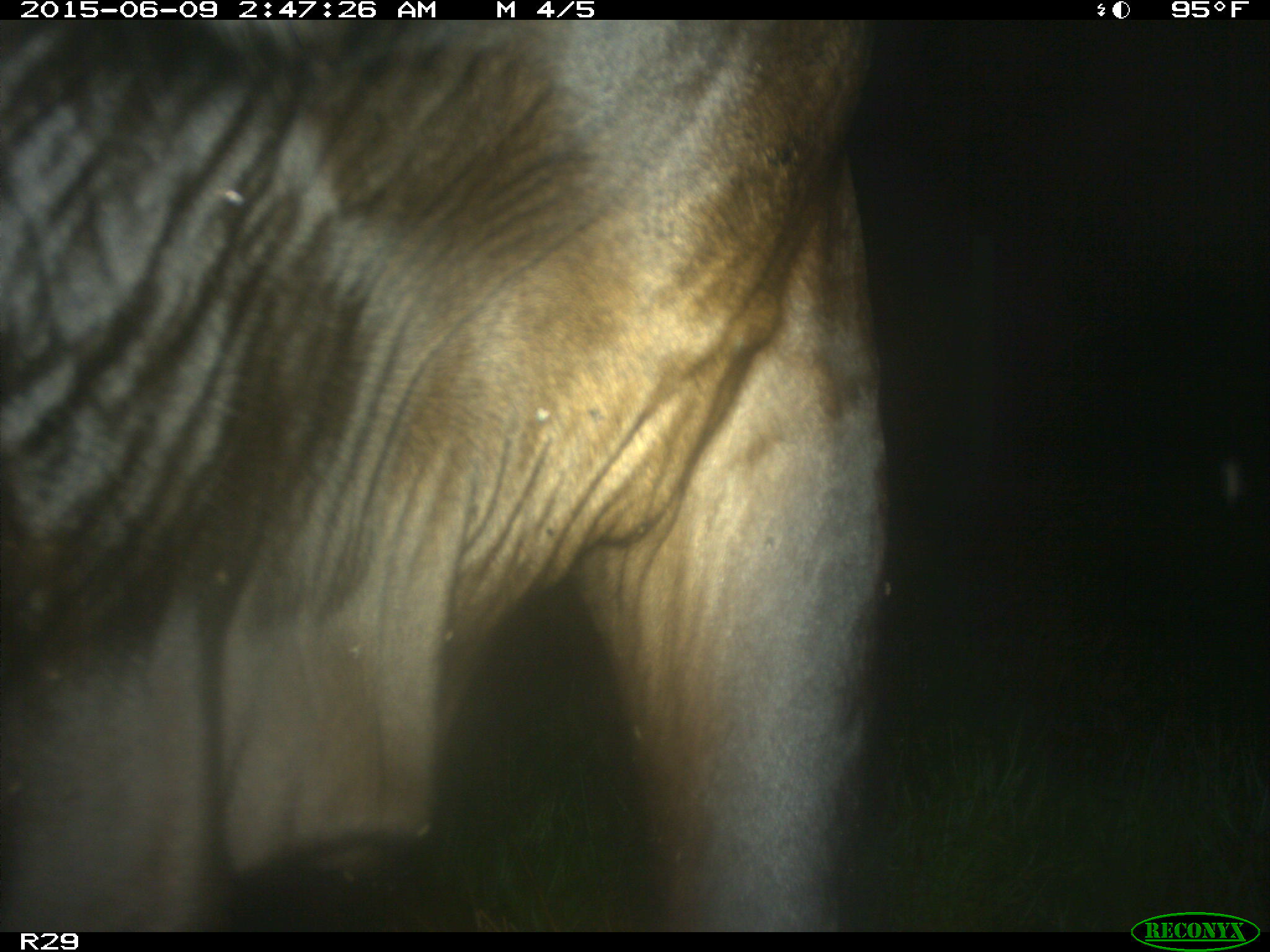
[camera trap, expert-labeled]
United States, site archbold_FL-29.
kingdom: Animalia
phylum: Chordata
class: Mammalia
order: Artiodactyla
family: Bovidae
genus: Bos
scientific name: Bos taurus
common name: domestic cow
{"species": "Bos taurus (domestic cow)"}